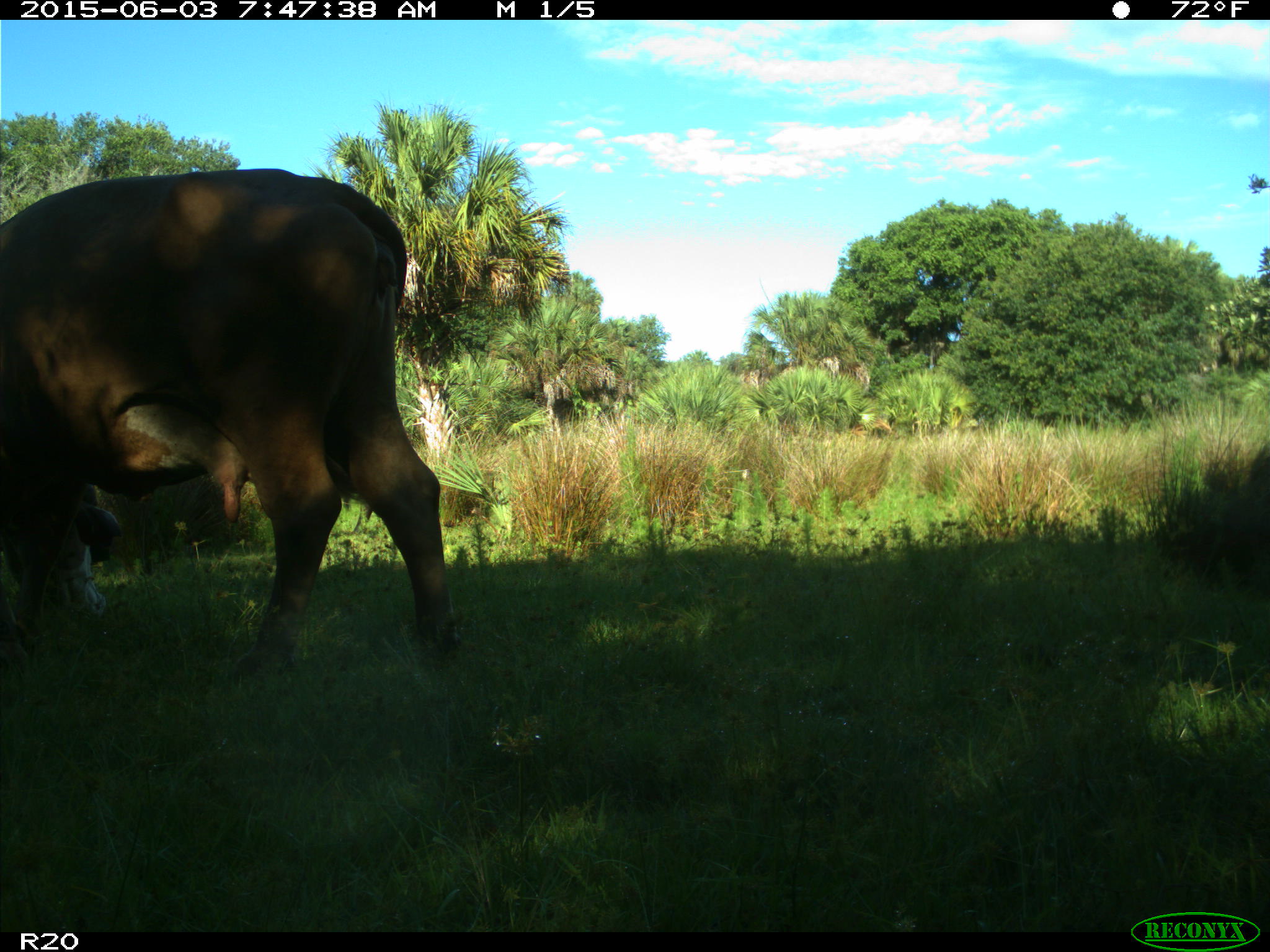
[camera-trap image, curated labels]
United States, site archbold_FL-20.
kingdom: Animalia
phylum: Chordata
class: Mammalia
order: Artiodactyla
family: Bovidae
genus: Bos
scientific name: Bos taurus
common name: domestic cow